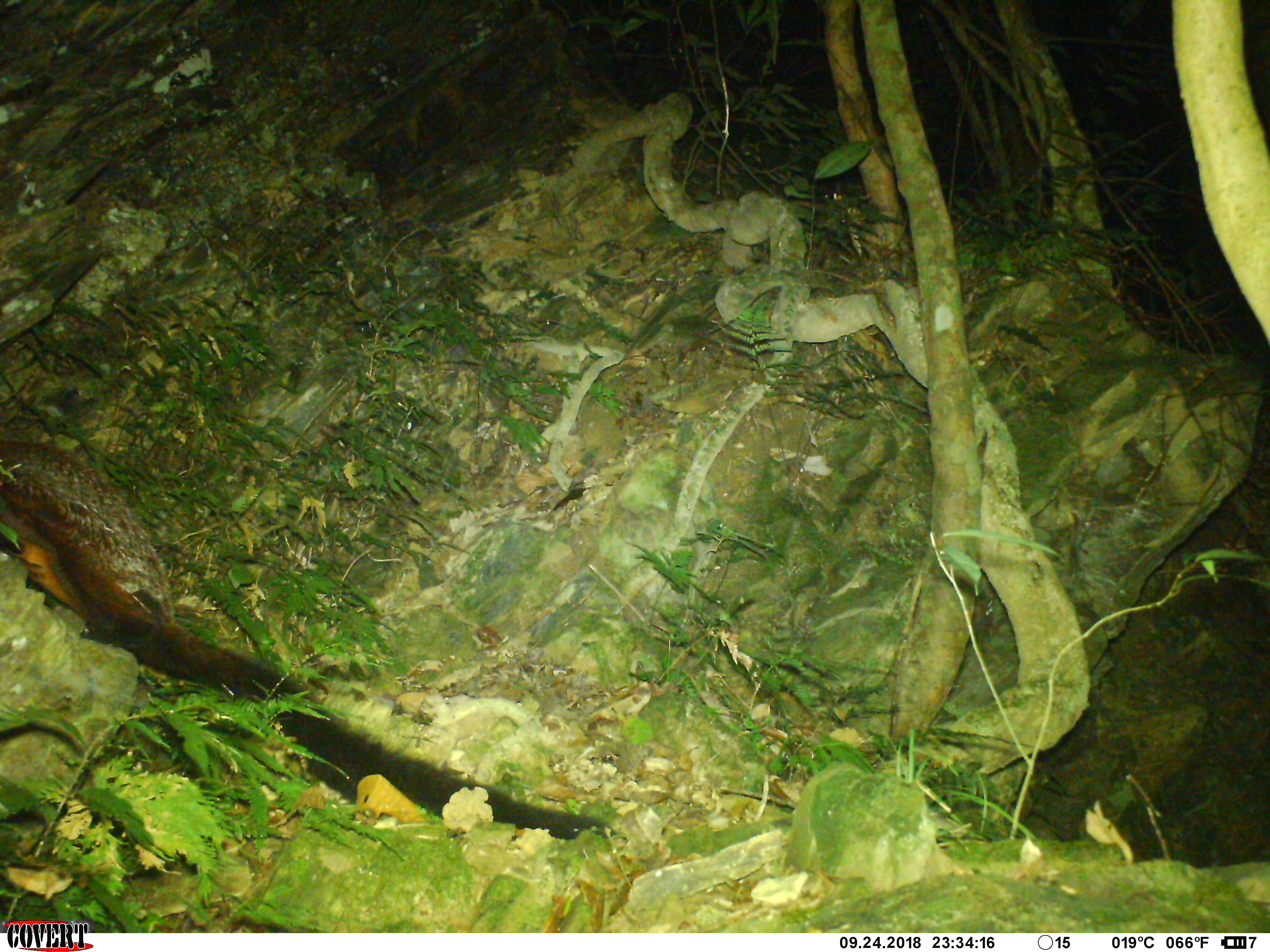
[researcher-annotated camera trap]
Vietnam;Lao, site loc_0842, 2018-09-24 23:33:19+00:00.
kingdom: Animalia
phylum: Chordata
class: Mammalia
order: Rodentia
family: Sciuridae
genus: Petaurista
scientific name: Petaurista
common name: giant flying squirrel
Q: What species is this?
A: Giant flying squirrel (Petaurista).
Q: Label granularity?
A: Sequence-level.